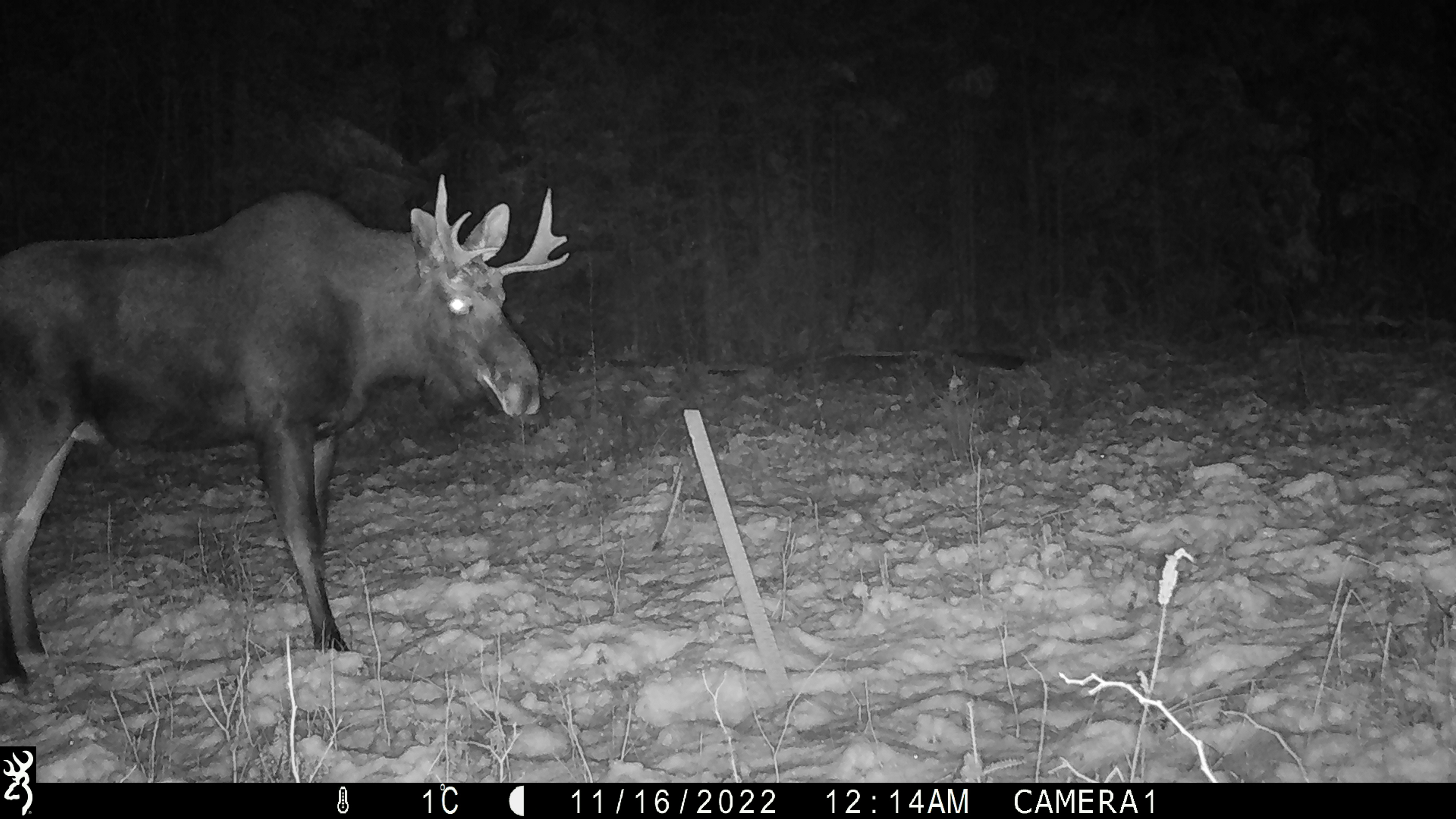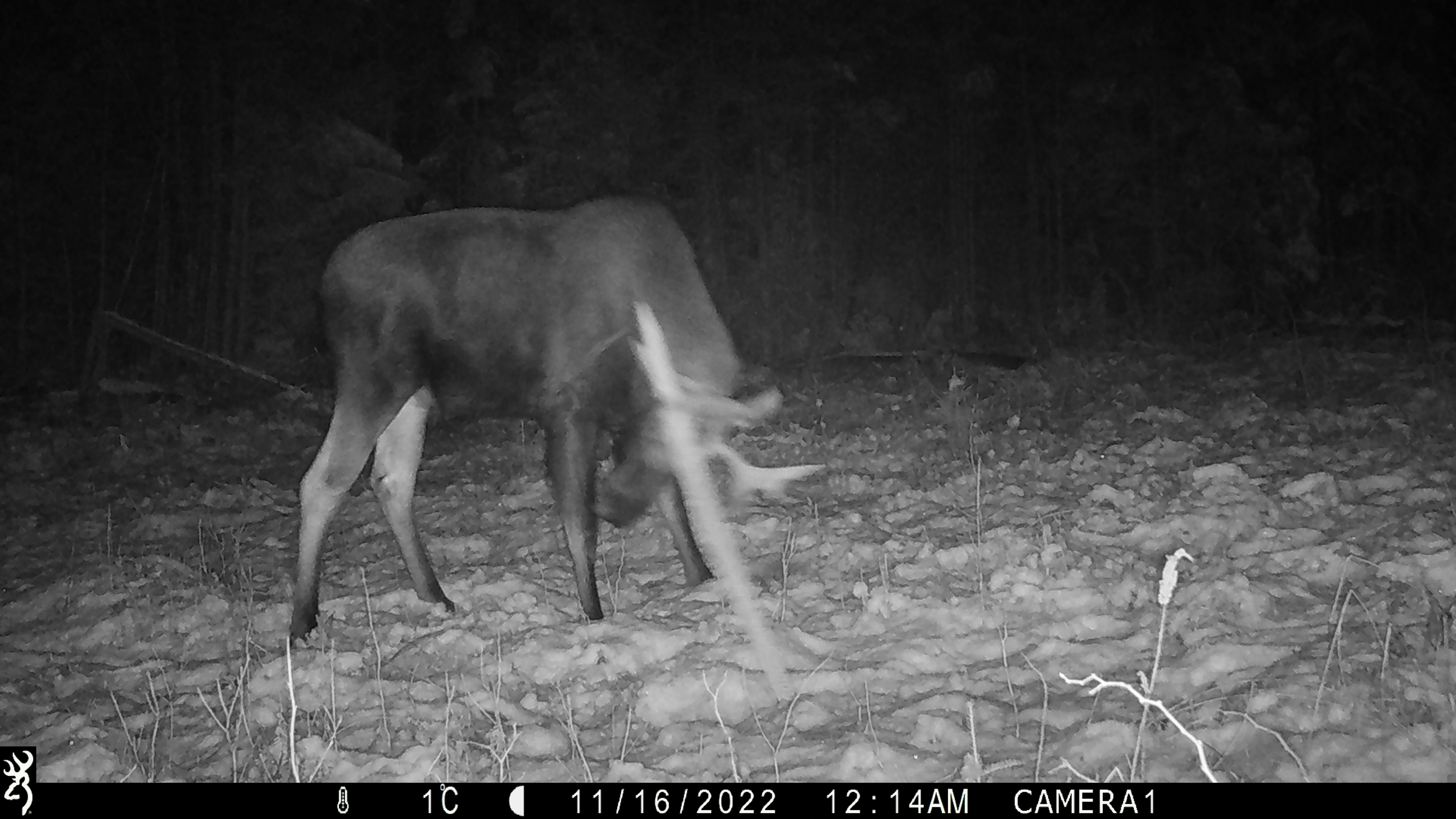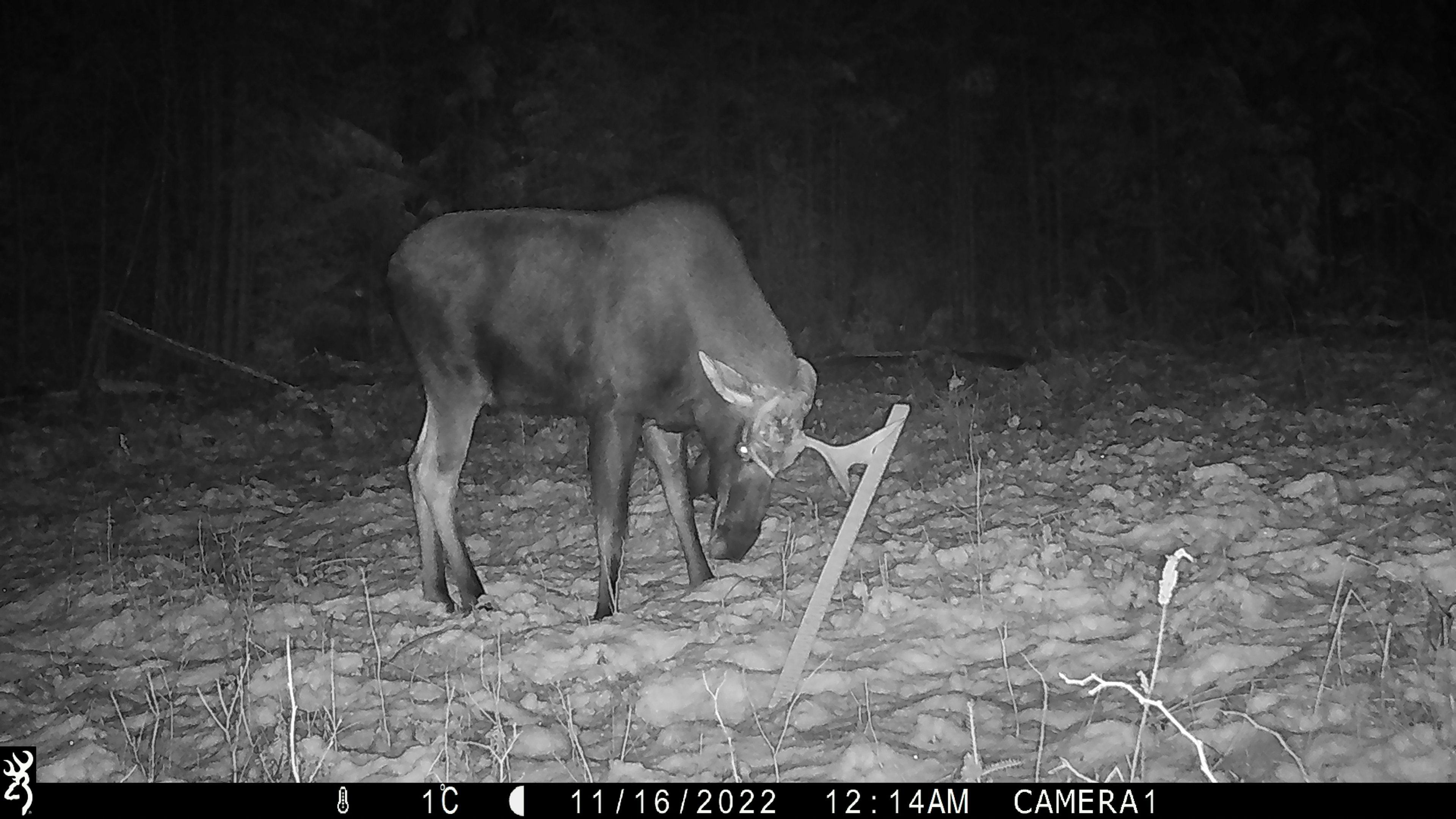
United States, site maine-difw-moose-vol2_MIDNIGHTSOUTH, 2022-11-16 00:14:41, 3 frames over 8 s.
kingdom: Animalia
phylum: Chordata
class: Mammalia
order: Artiodactyla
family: Cervidae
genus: Alces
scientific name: Alces alces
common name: moose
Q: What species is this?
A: Moose (Alces alces).